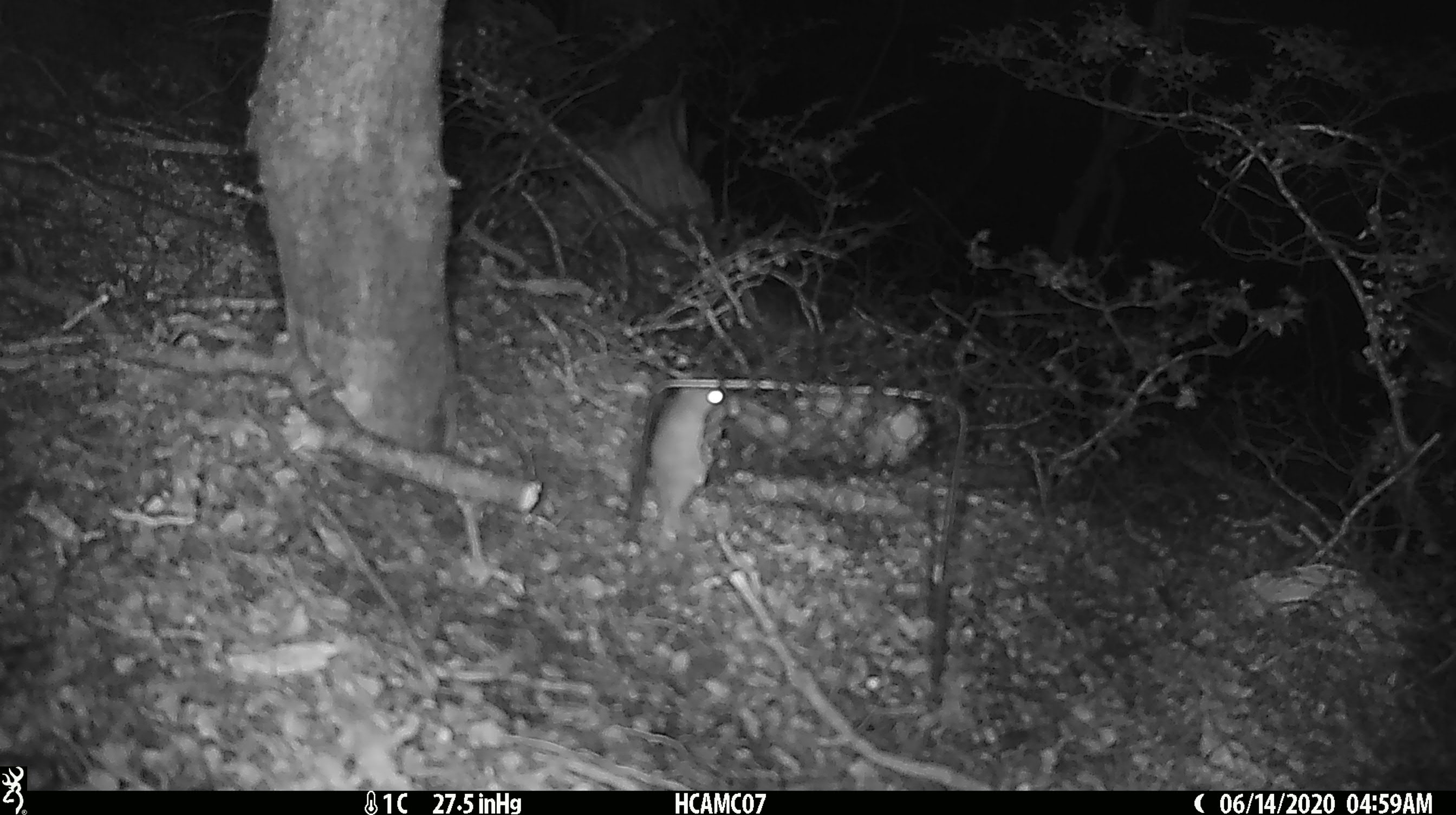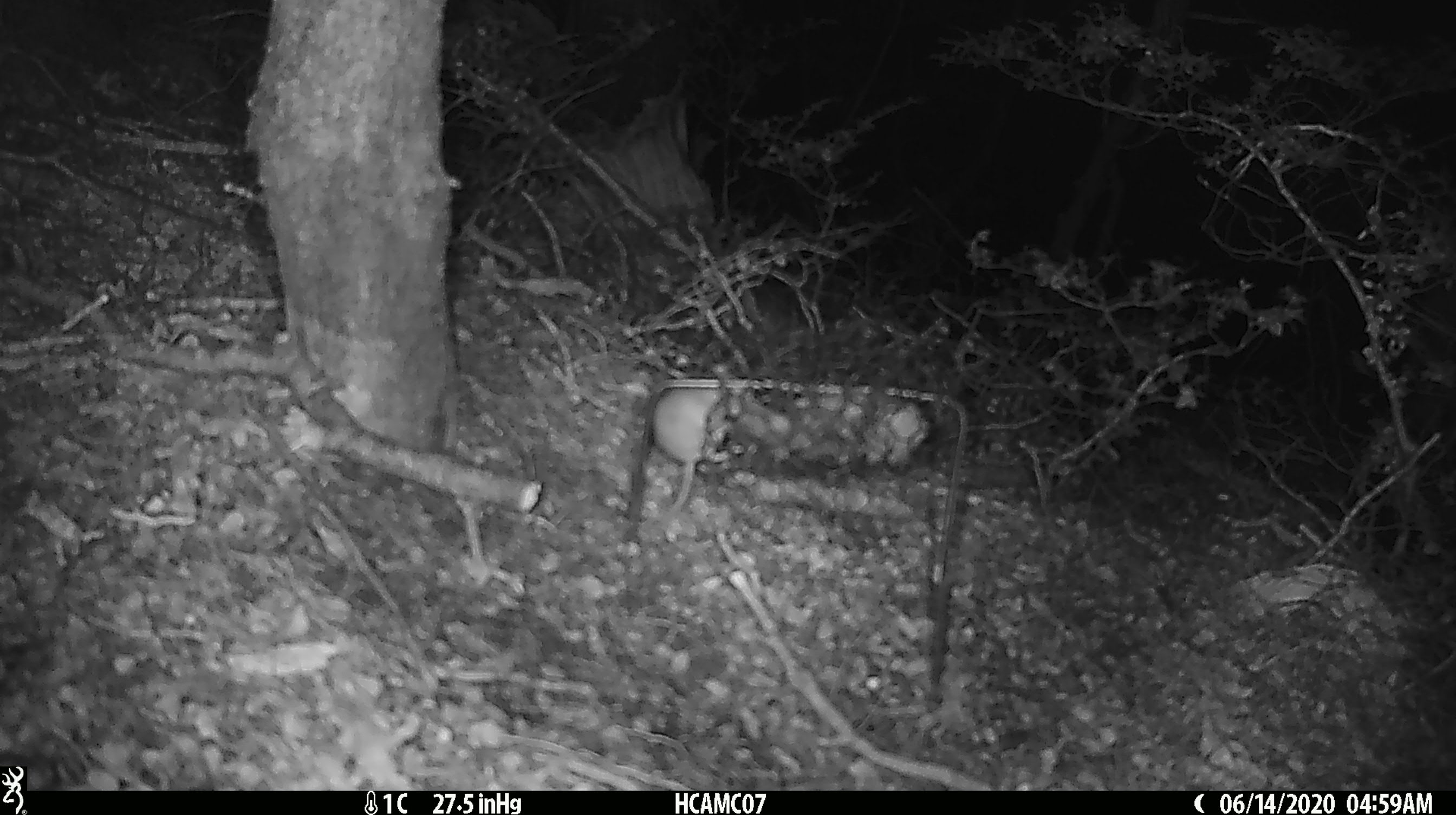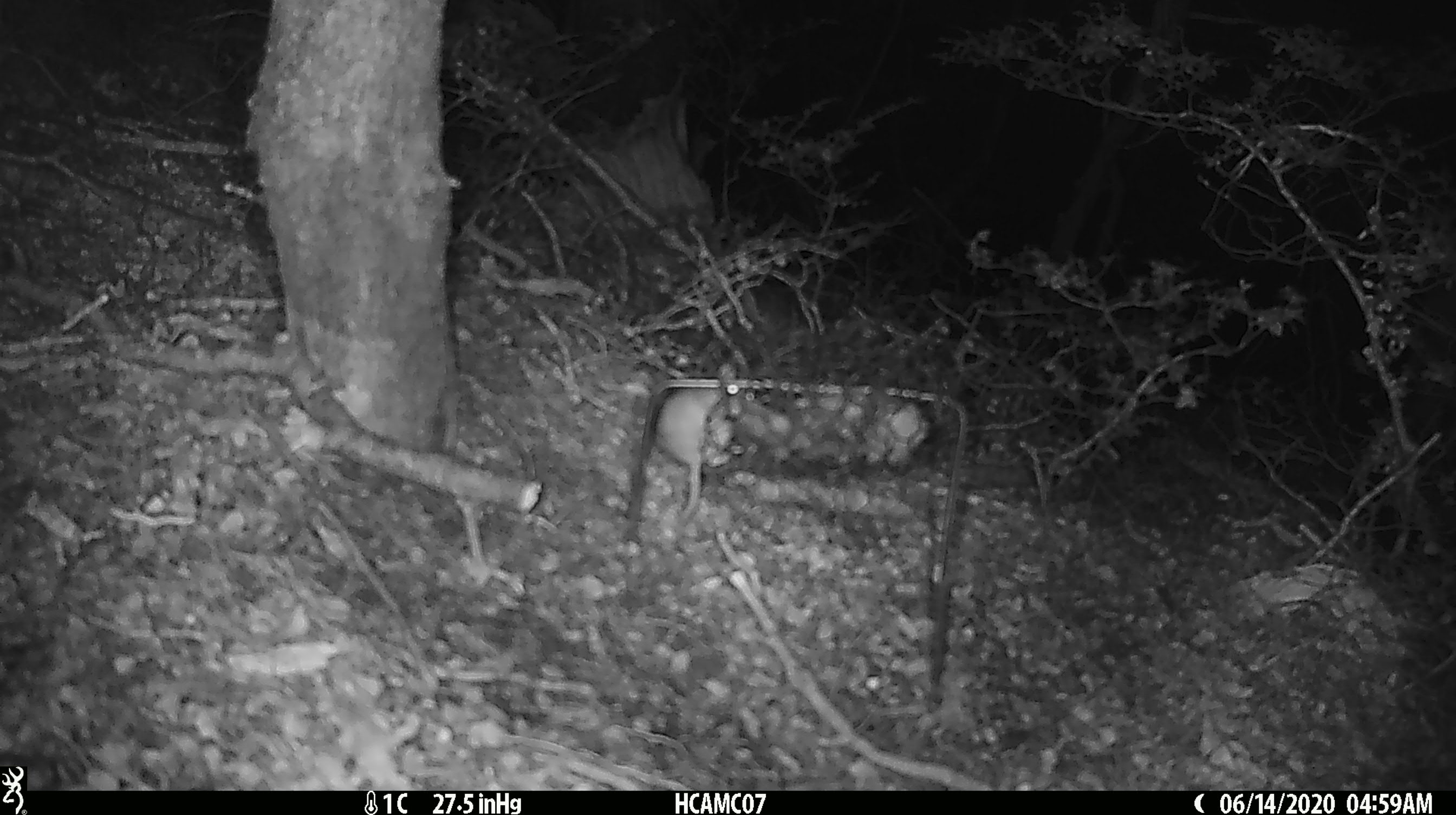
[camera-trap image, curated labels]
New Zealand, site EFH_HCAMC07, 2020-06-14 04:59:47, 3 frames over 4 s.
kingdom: Animalia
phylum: Chordata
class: Mammalia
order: Rodentia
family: Muridae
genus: Mus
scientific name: Mus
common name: mouse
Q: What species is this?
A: Mouse (Mus).